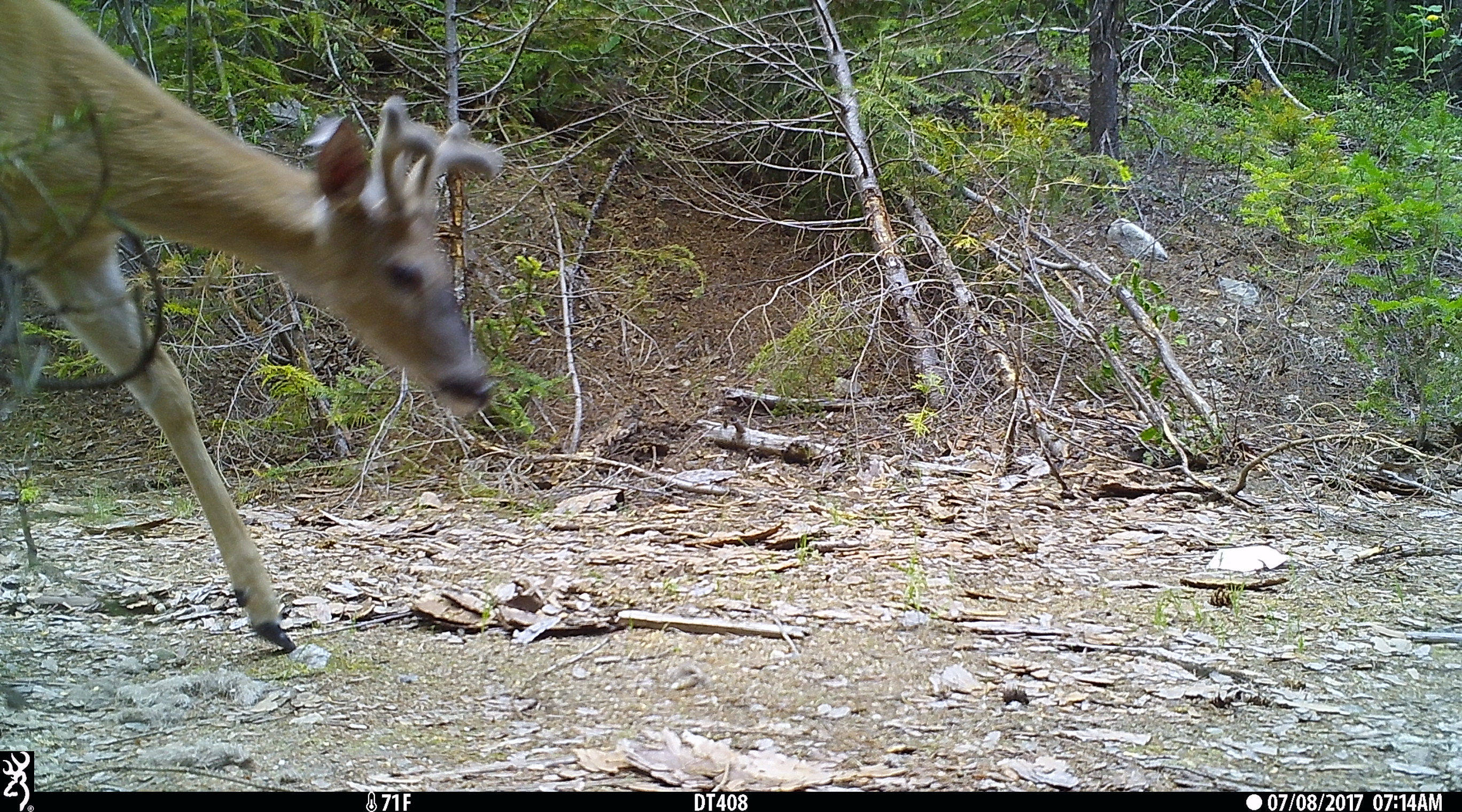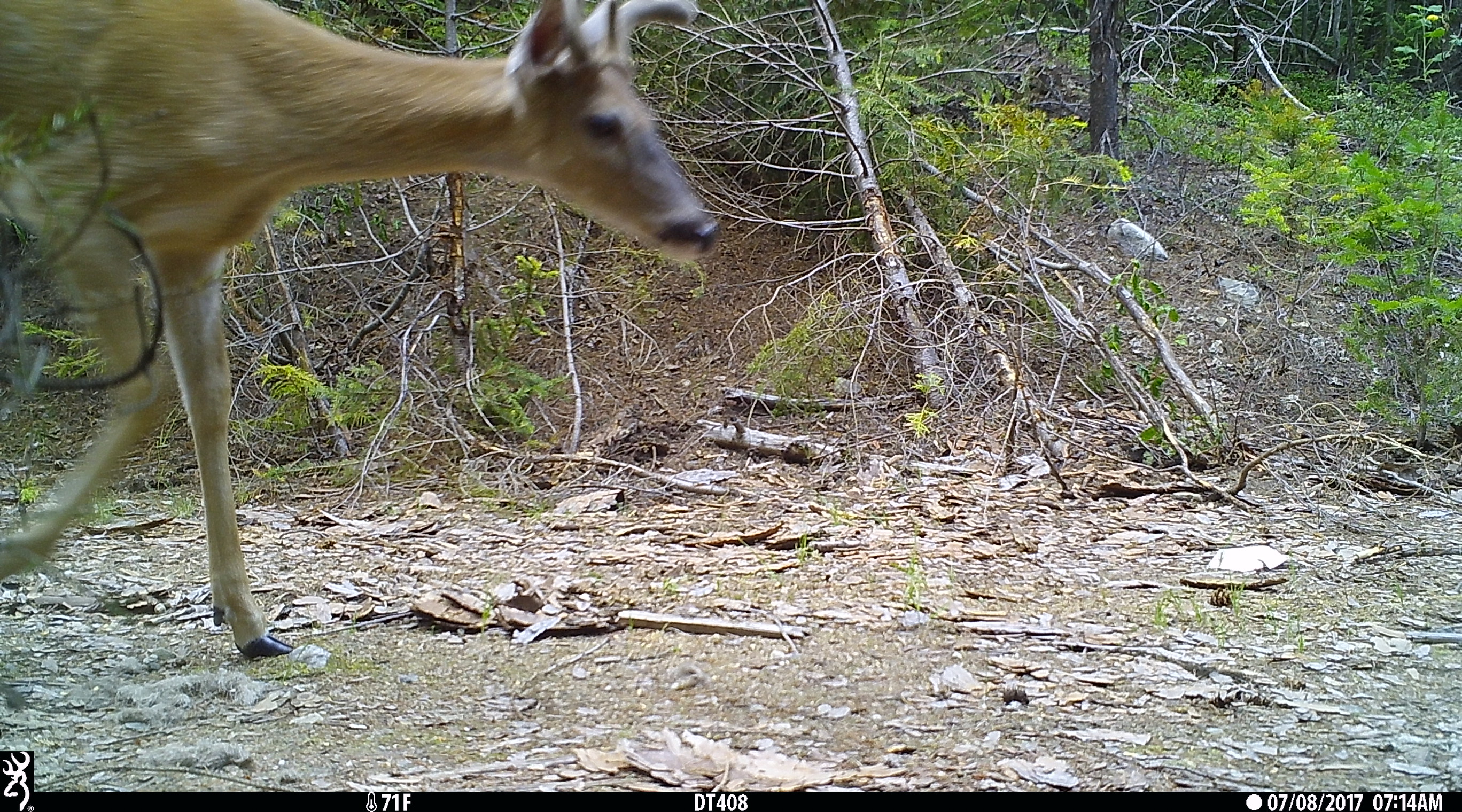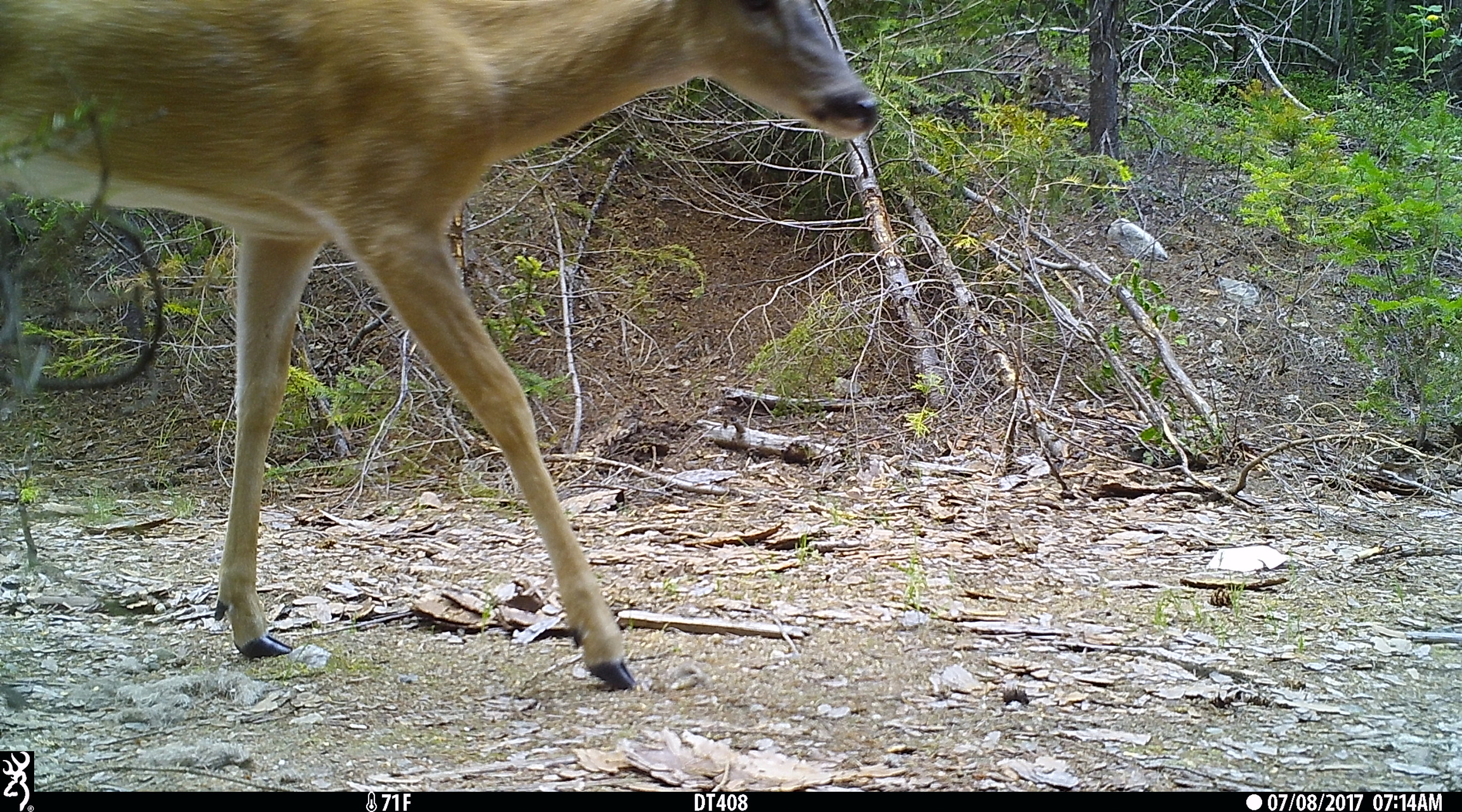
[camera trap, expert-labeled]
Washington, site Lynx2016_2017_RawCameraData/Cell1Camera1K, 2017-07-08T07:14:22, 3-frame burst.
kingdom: Animalia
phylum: Chordata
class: Mammalia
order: Artiodactyla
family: Cervidae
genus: Odocoileus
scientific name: Odocoileus virginianus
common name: white-tailed deer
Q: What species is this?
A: Odocoileus virginianus (white-tailed deer).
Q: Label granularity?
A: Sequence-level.